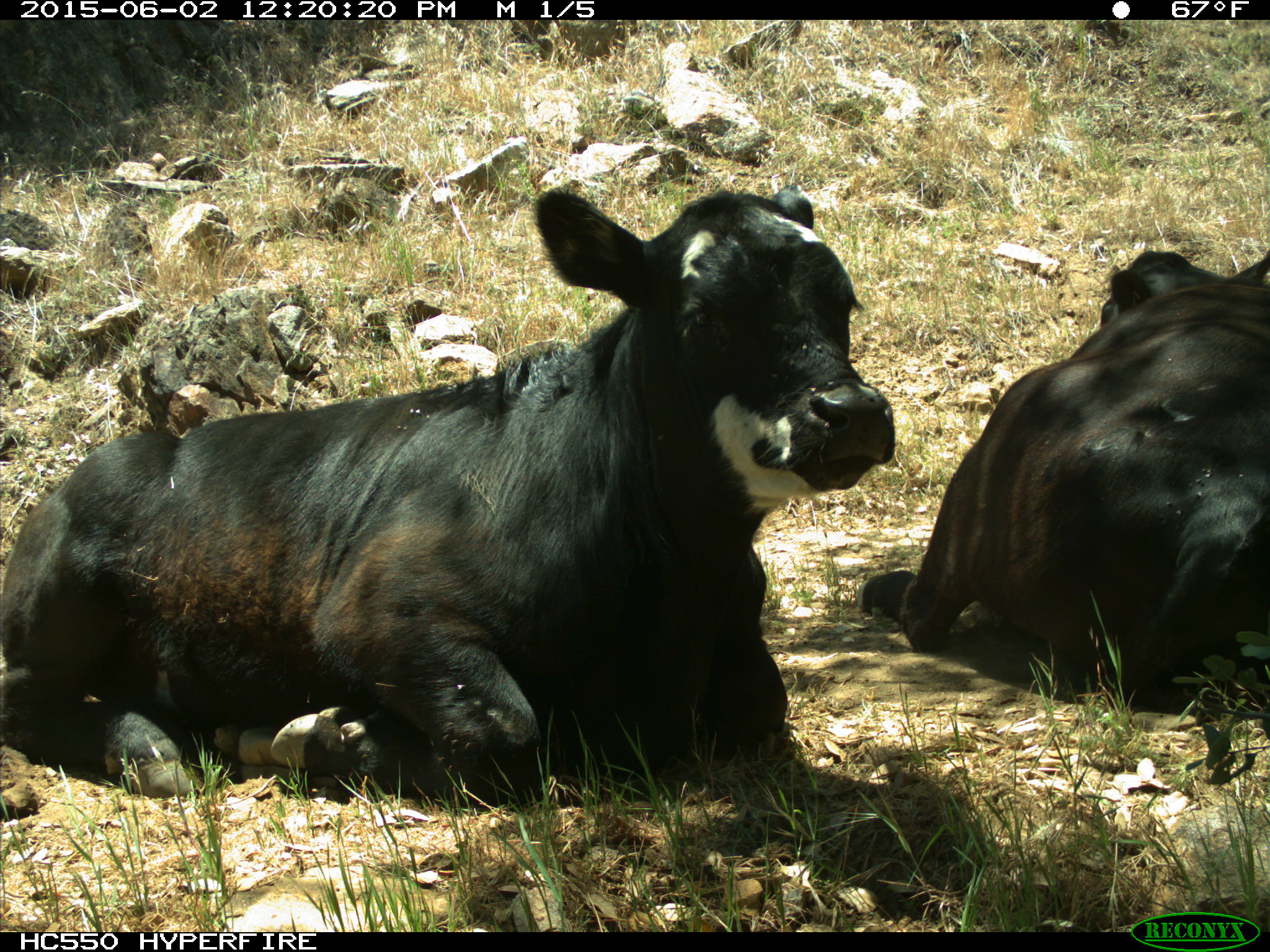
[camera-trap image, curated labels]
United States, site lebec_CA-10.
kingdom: Animalia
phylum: Chordata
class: Mammalia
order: Artiodactyla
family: Bovidae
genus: Bos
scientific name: Bos taurus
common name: domestic cow